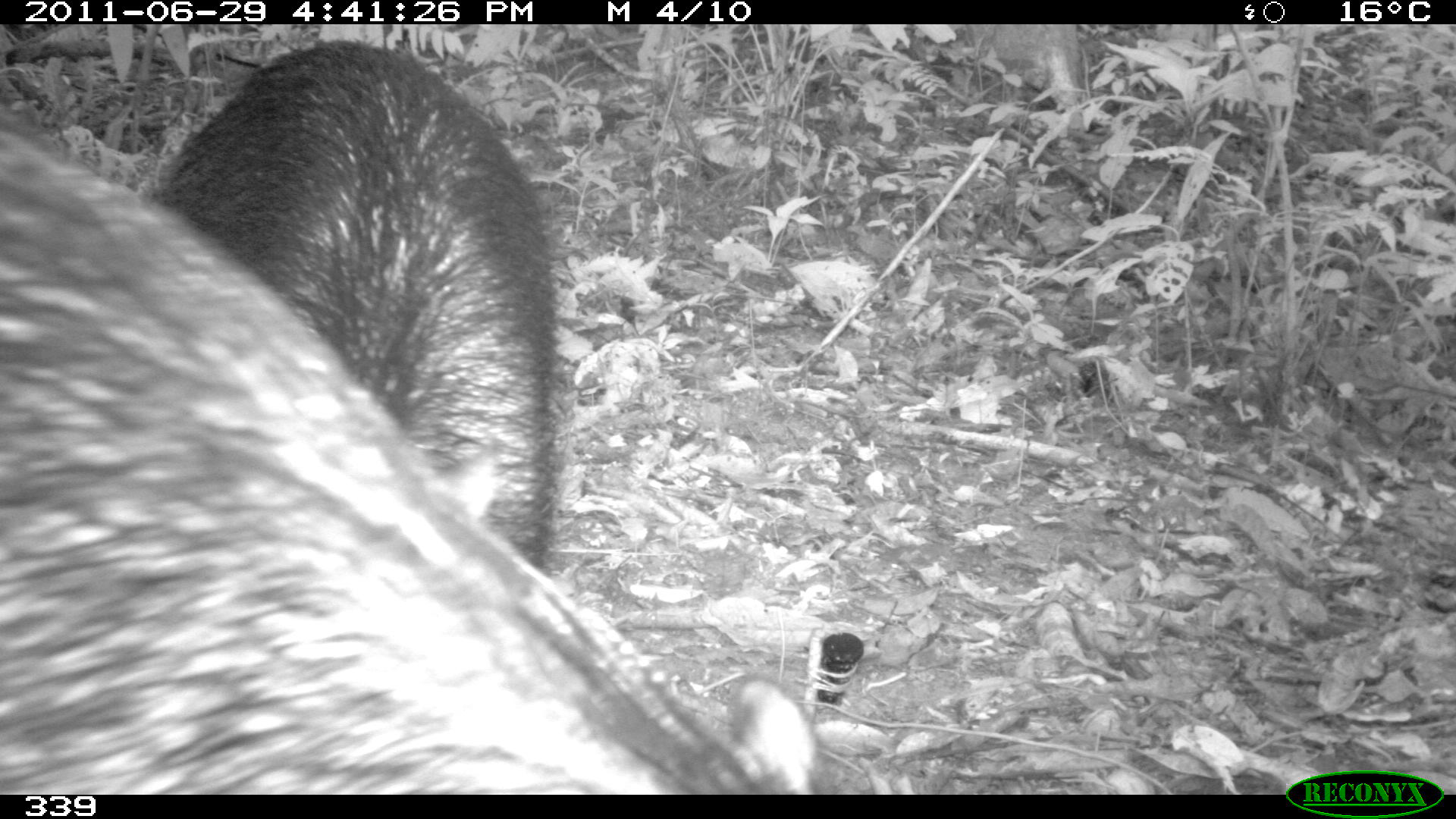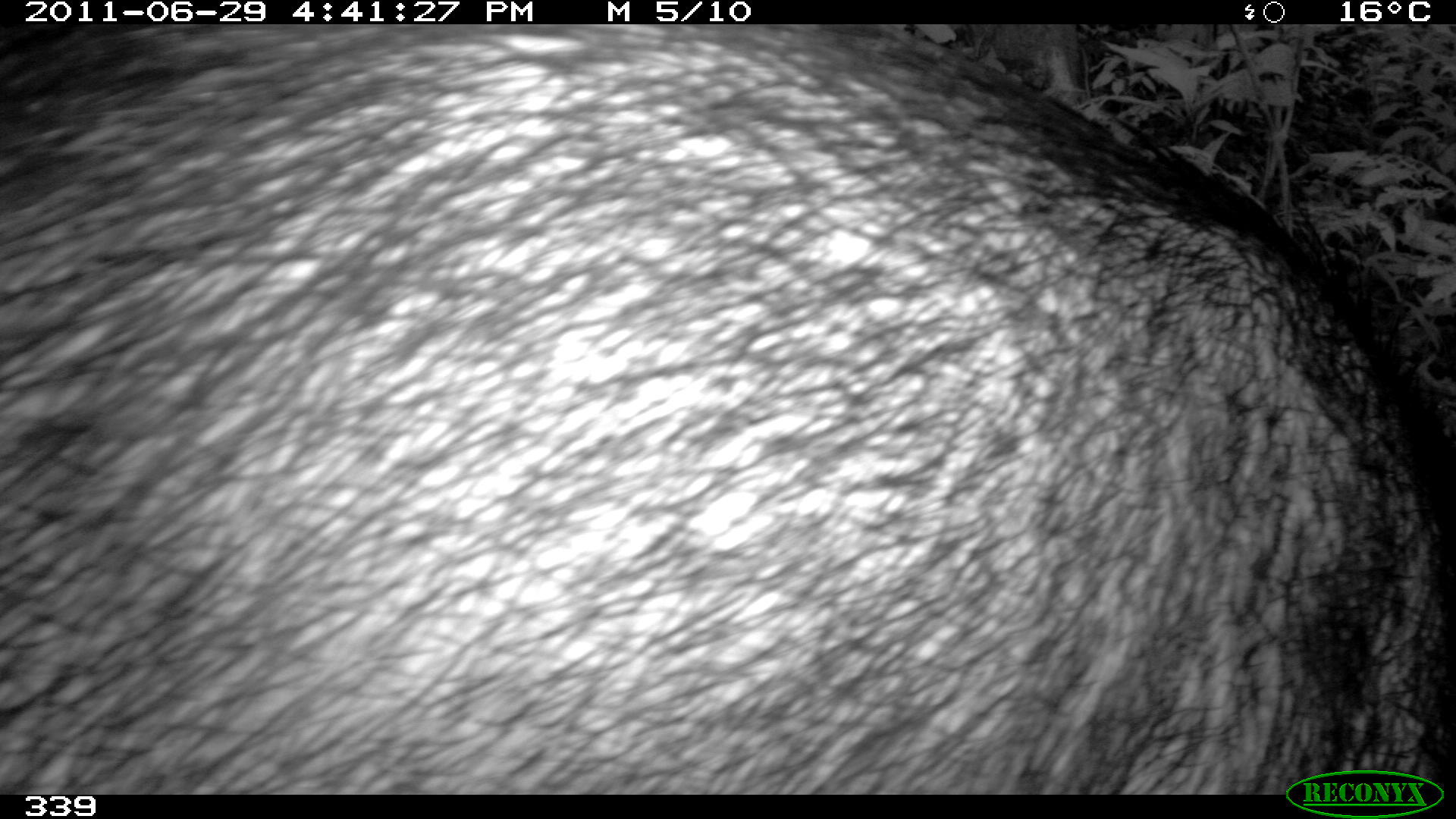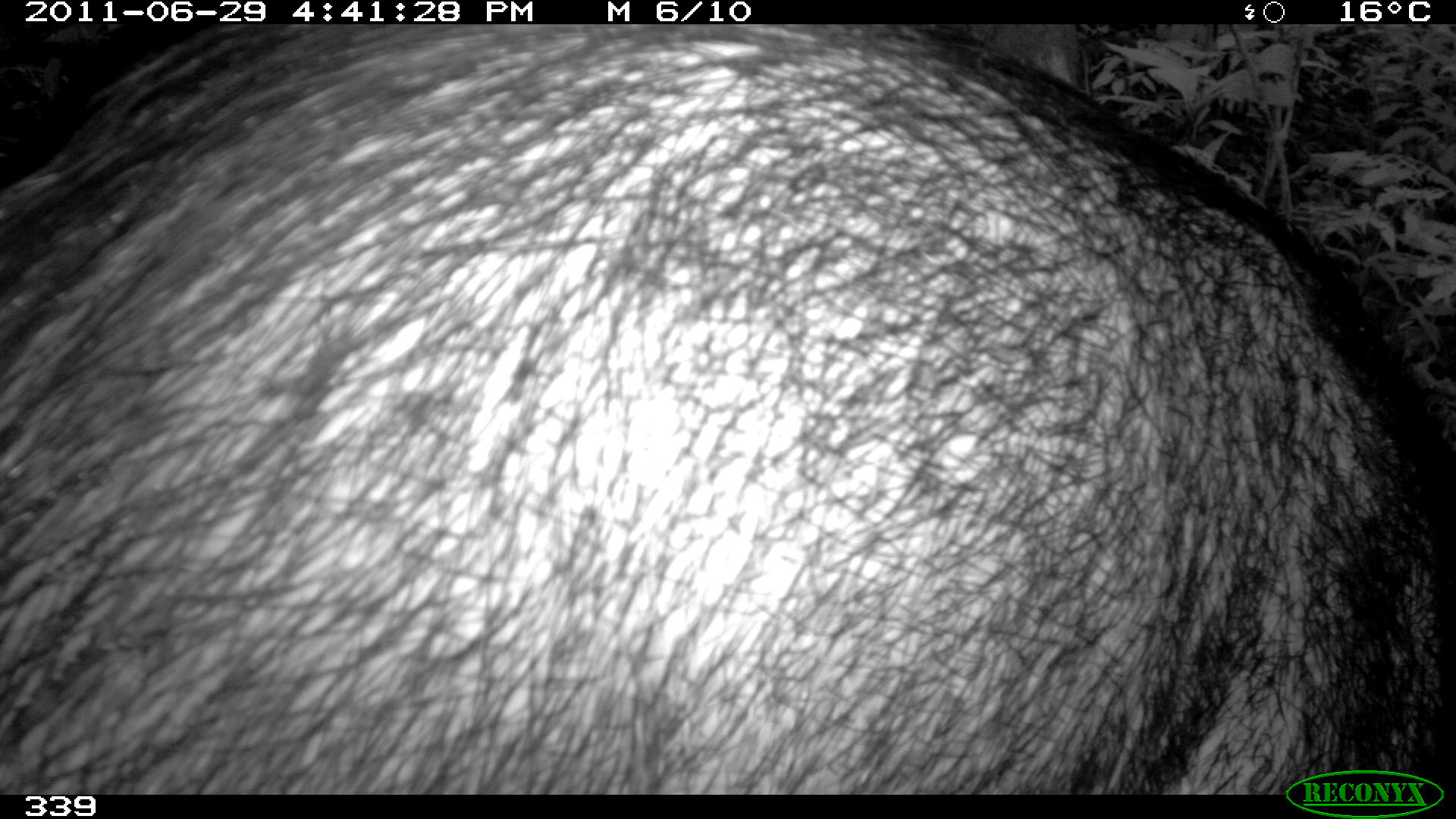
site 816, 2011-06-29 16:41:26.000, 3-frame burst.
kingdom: Animalia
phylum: Chordata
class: Mammalia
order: Artiodactyla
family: Tayassuidae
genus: Tayassu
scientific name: Tayassu pecari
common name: white-lipped peccary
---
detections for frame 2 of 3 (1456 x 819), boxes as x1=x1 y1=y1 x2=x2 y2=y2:
tayassu pecari: x1=0 y1=23 x2=1456 y2=792